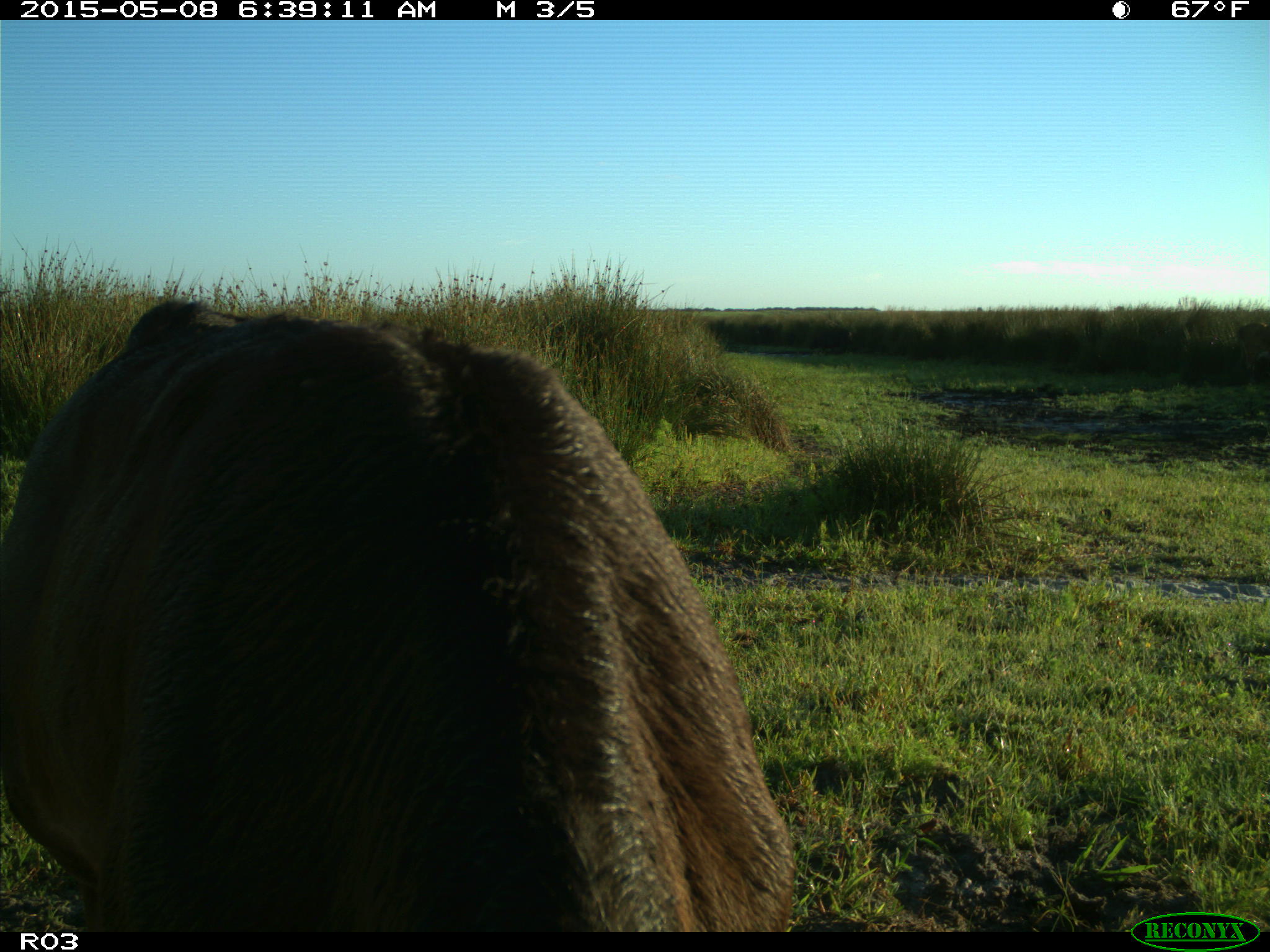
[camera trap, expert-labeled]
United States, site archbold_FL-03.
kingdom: Animalia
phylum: Chordata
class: Mammalia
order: Artiodactyla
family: Bovidae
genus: Bos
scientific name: Bos taurus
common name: domestic cow